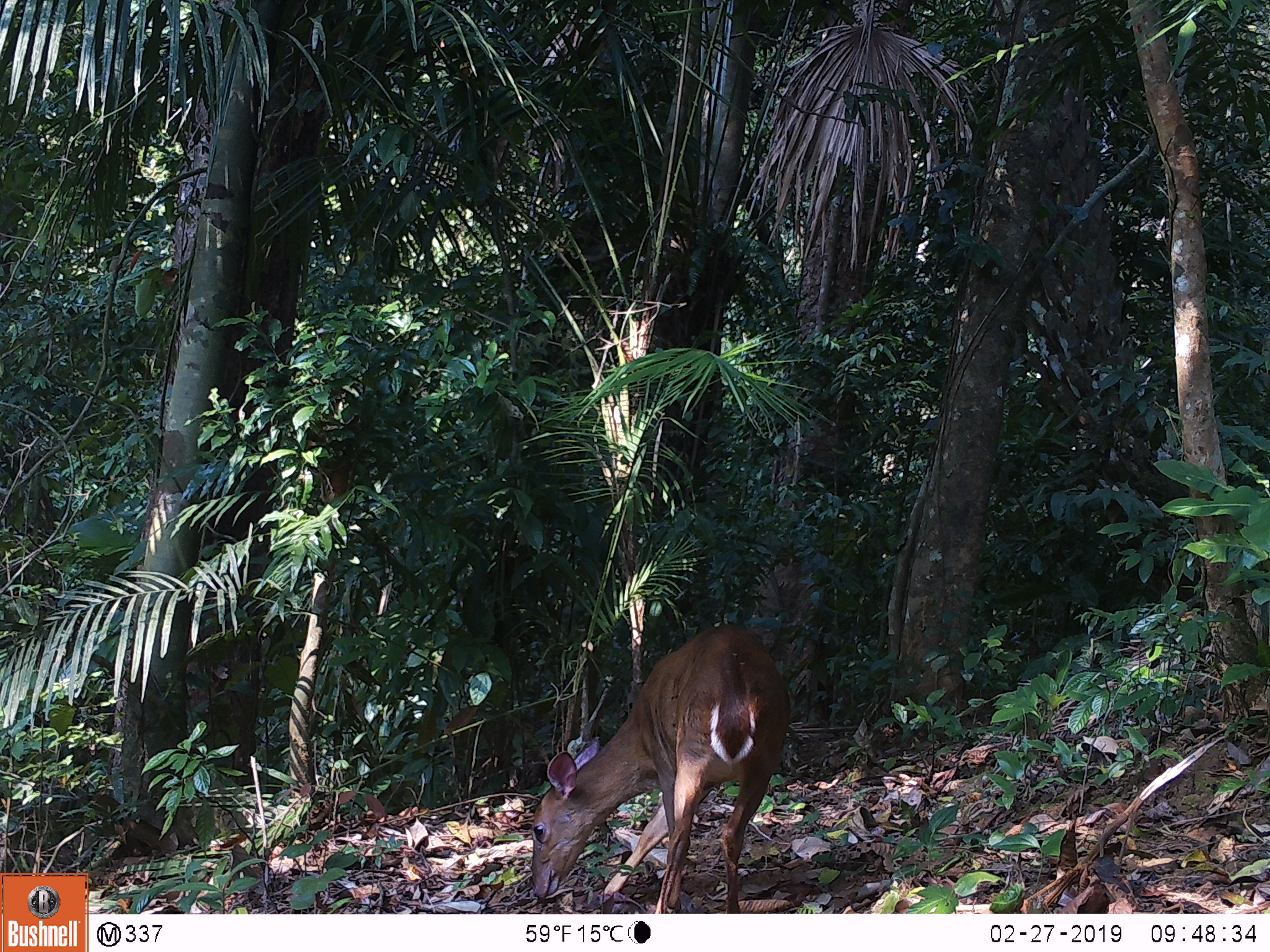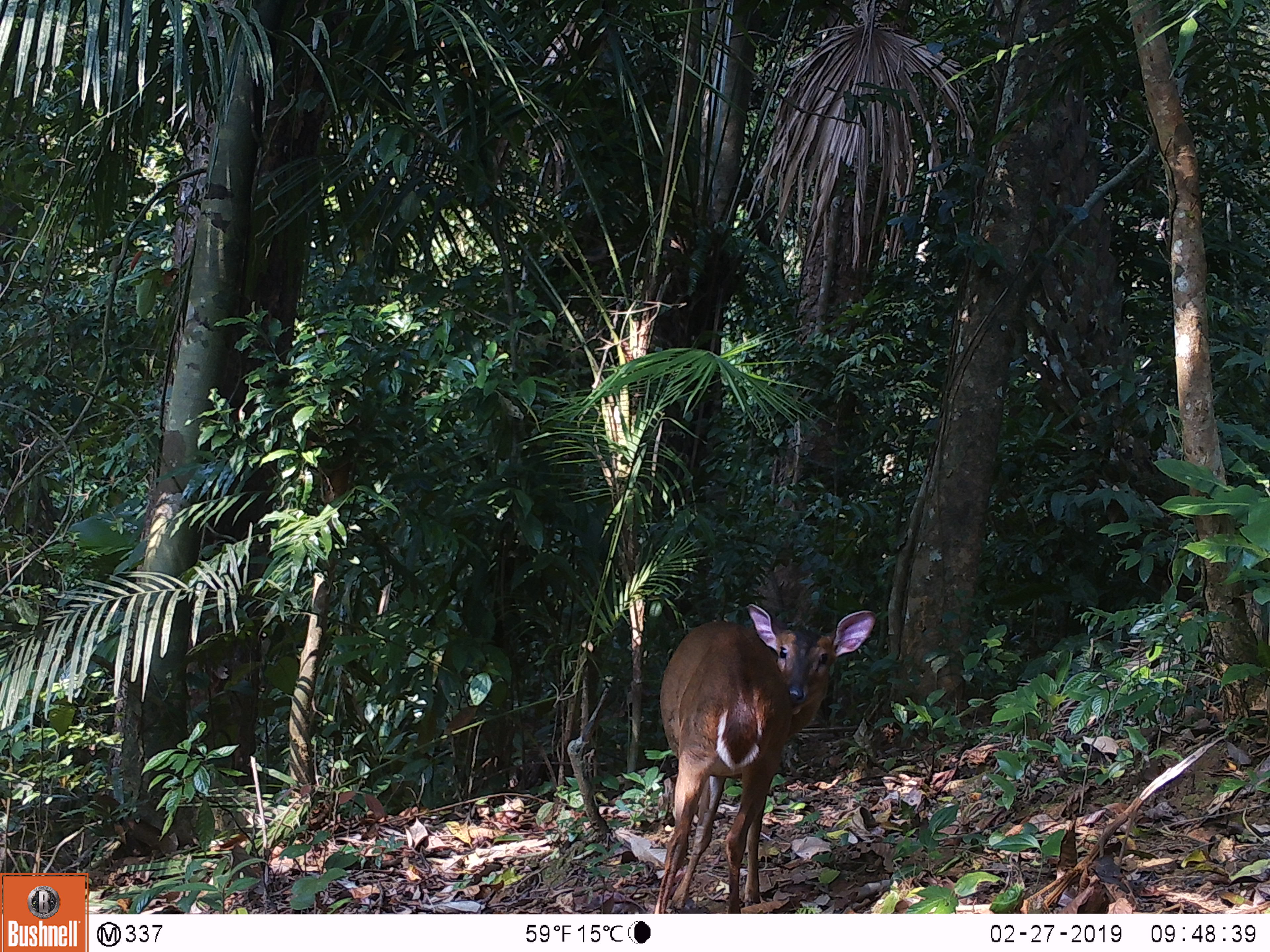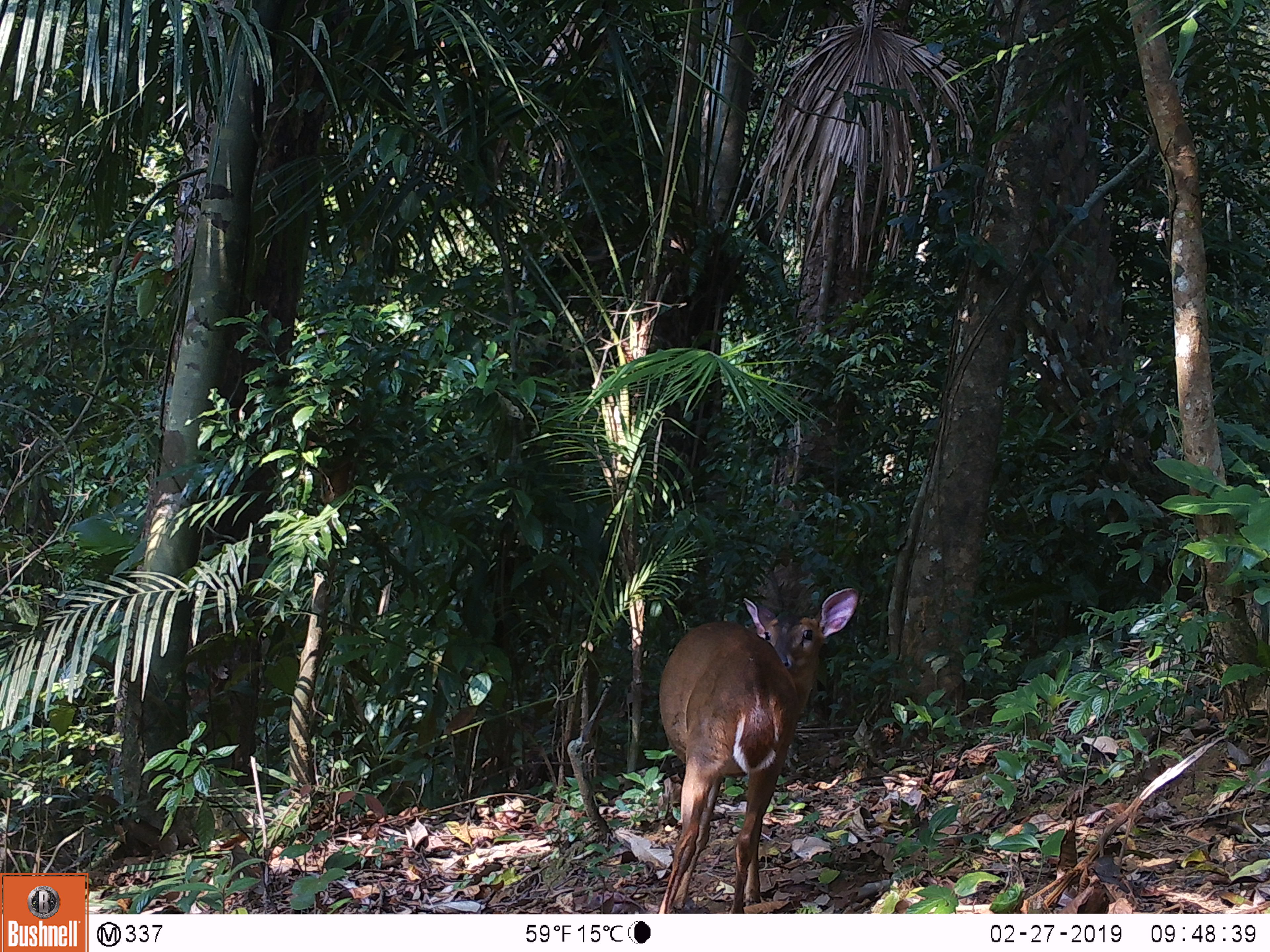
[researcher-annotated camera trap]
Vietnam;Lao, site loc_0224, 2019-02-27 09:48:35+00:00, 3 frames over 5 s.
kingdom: Animalia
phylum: Chordata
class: Mammalia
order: Artiodactyla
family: Cervidae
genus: Muntiacus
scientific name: Muntiacus vuquangensis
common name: large-antlered muntjac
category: large antlered muntjac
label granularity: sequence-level